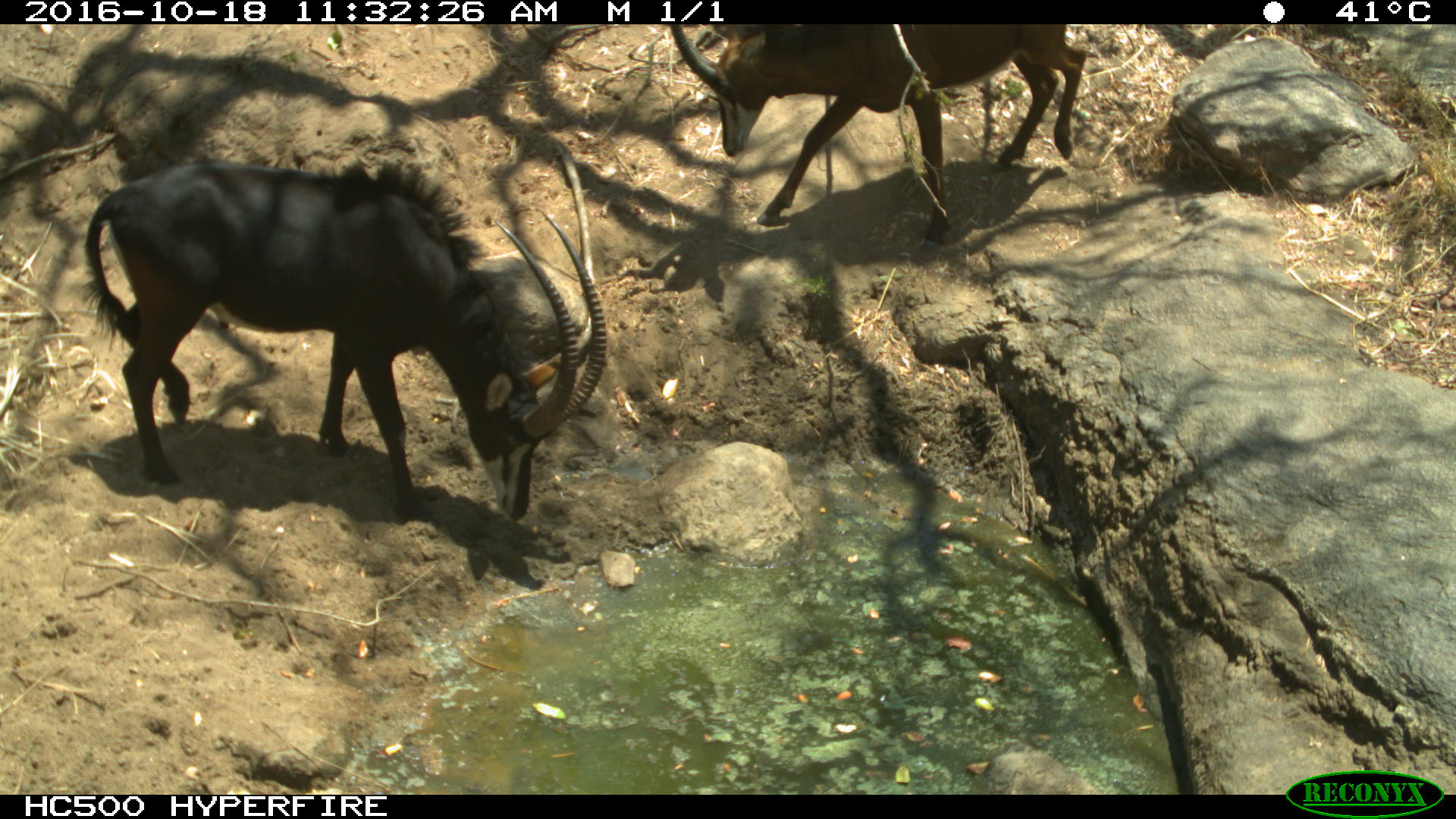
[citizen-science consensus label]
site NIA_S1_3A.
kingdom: Animalia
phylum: Chordata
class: Mammalia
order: Artiodactyla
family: Bovidae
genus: Hippotragus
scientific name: Hippotragus niger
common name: sable antelope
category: sable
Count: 2.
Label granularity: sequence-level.